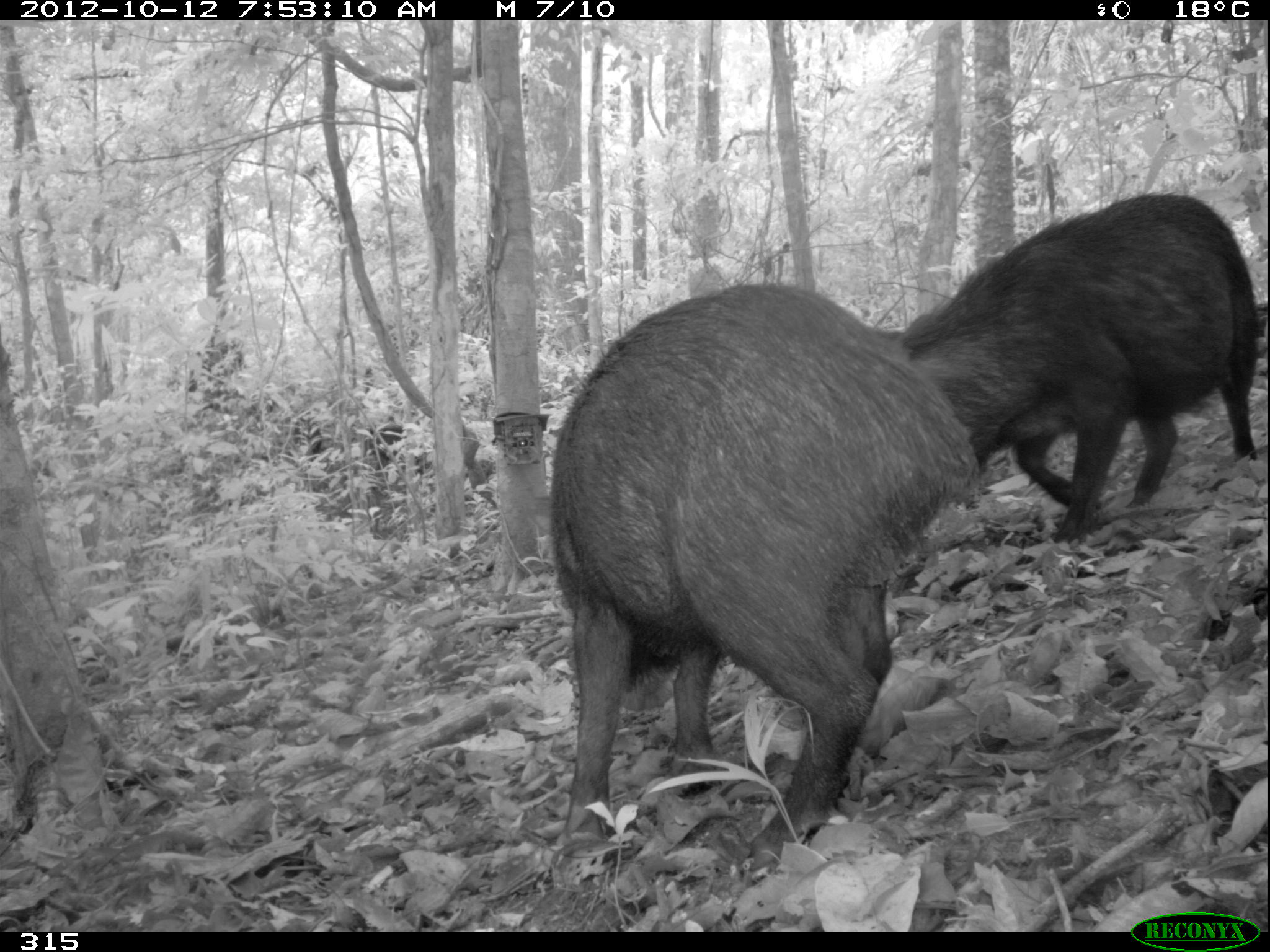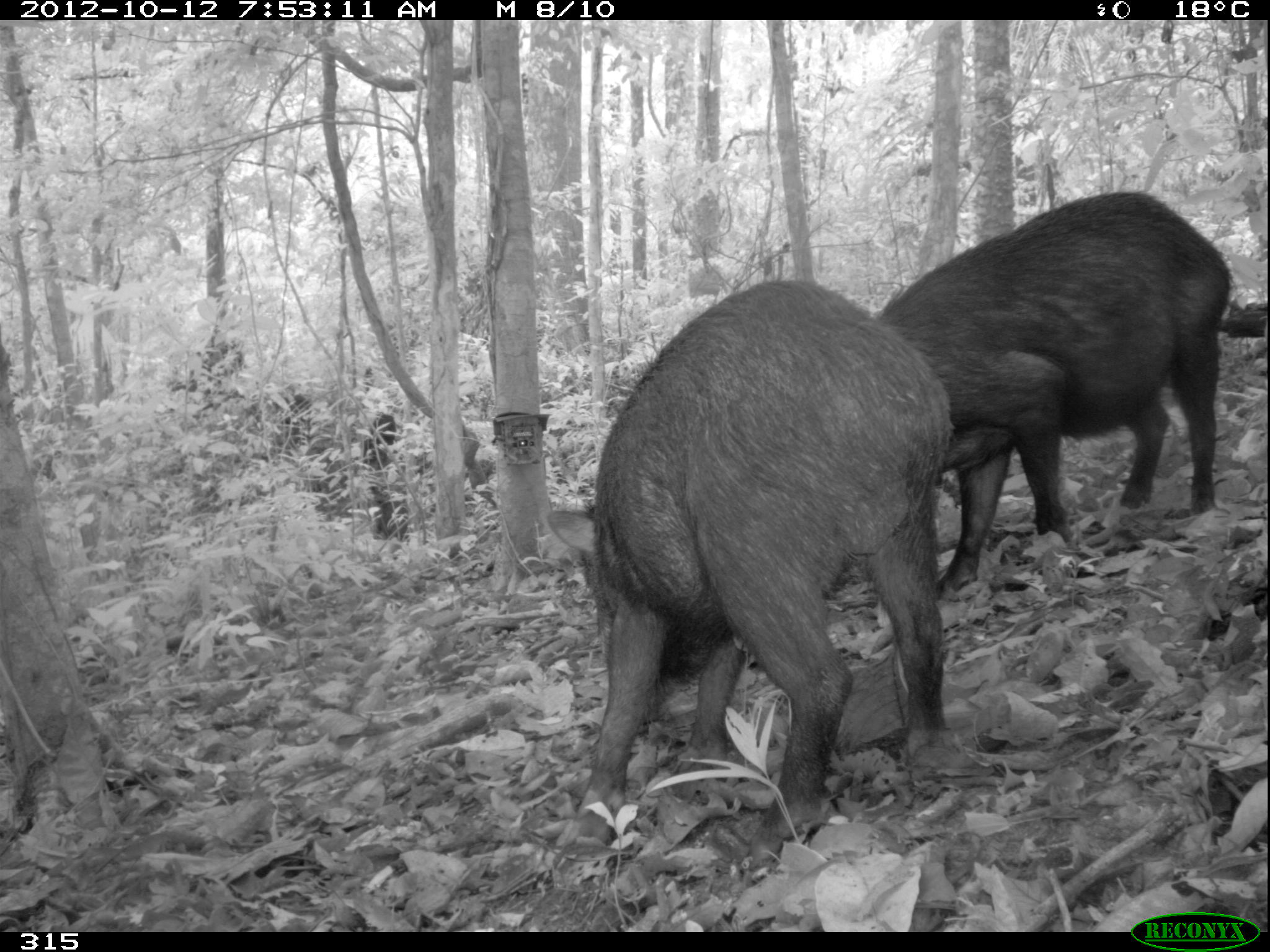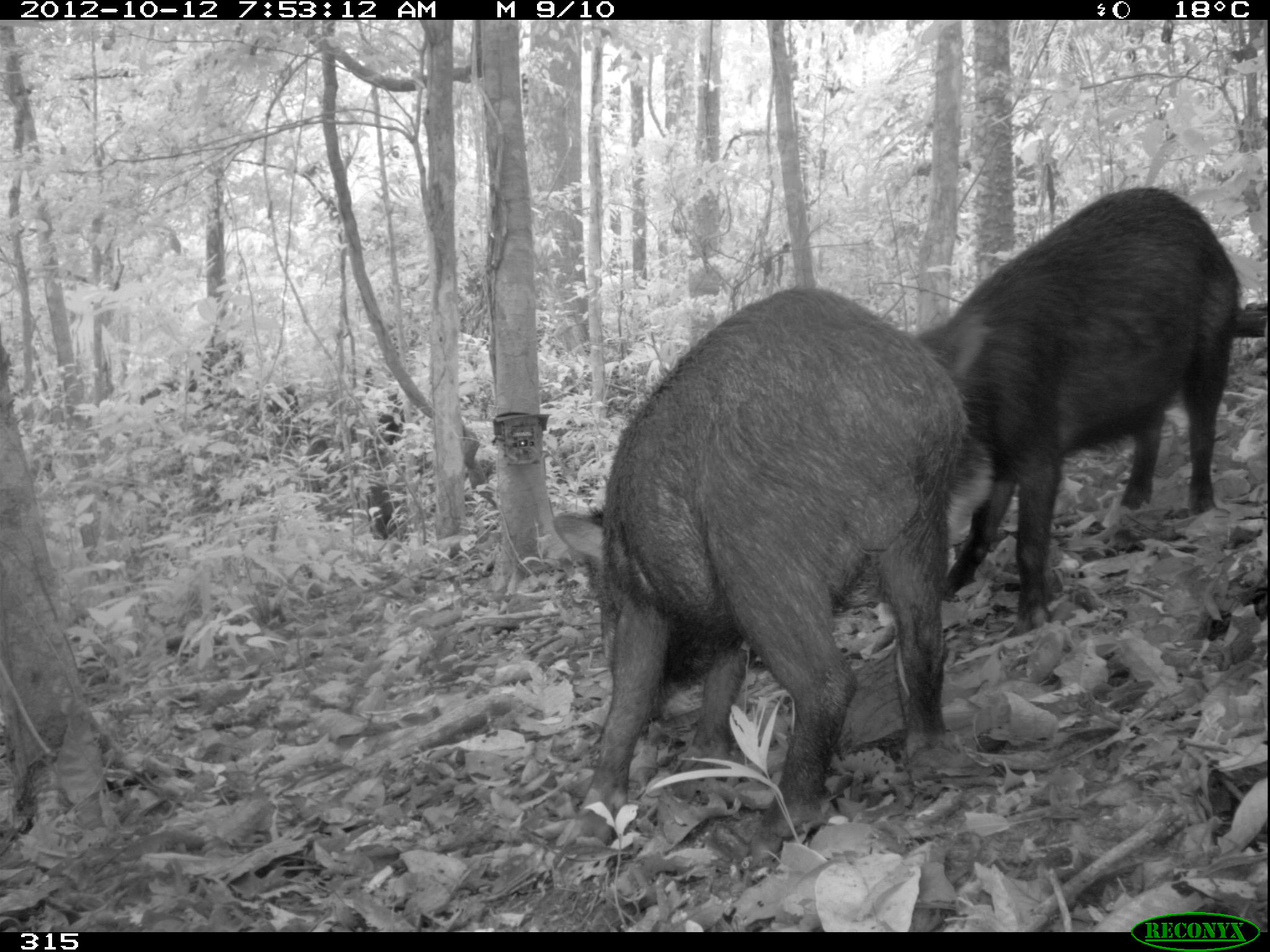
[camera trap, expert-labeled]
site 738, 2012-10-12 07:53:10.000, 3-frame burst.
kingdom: Animalia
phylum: Chordata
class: Mammalia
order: Artiodactyla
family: Tayassuidae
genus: Tayassu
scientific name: Tayassu pecari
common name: white-lipped peccary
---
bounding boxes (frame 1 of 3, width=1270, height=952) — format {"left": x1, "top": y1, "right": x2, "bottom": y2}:
tayassu pecari: {"left": 545, "top": 280, "right": 975, "bottom": 857}; {"left": 897, "top": 190, "right": 1257, "bottom": 540}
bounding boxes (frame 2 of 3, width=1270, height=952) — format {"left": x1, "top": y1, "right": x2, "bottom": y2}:
tayassu pecari: {"left": 544, "top": 276, "right": 960, "bottom": 844}; {"left": 870, "top": 187, "right": 1231, "bottom": 597}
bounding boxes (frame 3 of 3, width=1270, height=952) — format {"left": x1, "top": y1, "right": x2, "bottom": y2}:
tayassu pecari: {"left": 548, "top": 285, "right": 968, "bottom": 857}; {"left": 905, "top": 185, "right": 1241, "bottom": 631}